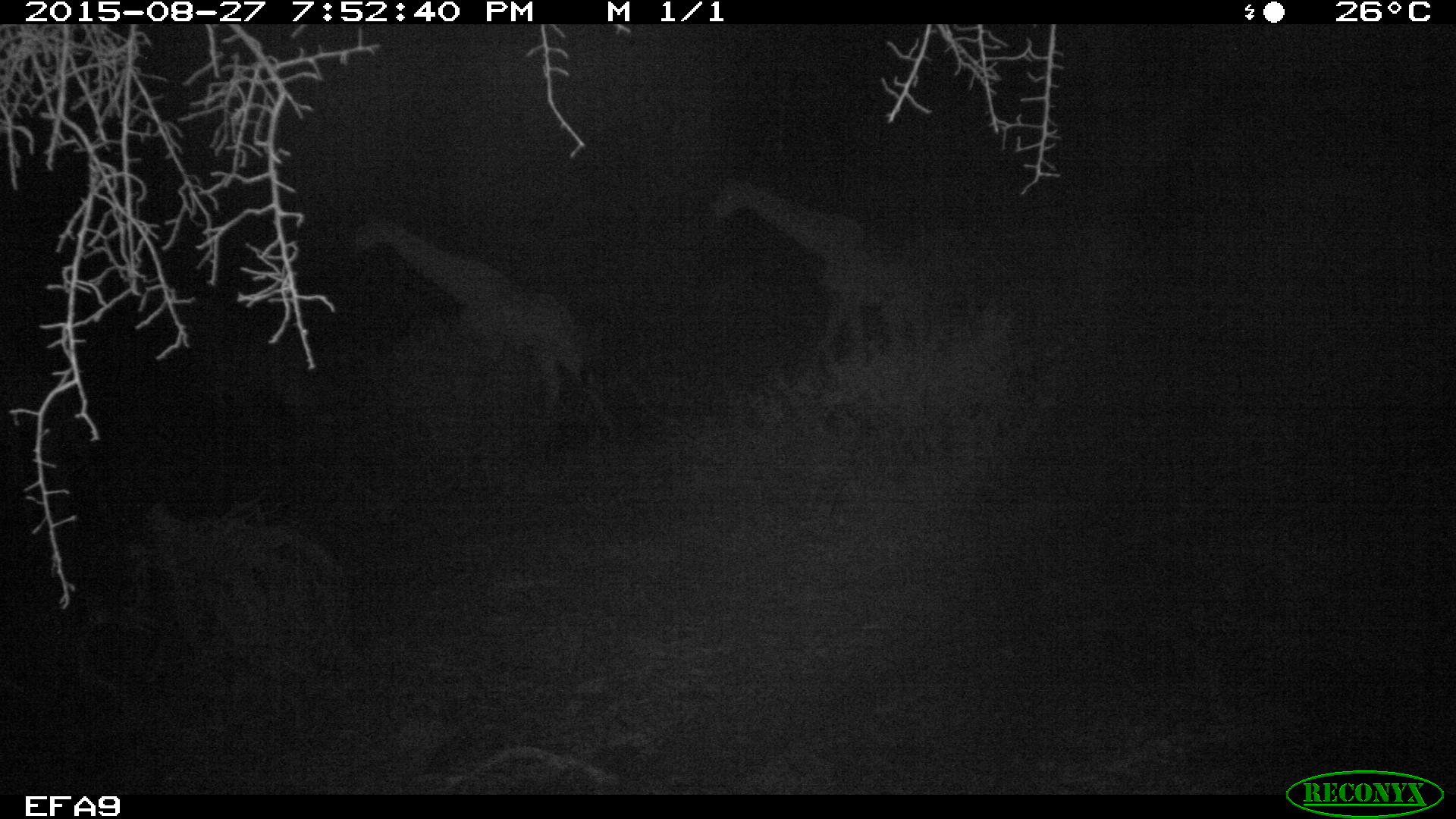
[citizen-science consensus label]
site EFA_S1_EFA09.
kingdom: Animalia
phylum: Chordata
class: Mammalia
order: Artiodactyla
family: Giraffidae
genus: Giraffa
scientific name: Giraffa camelopardalis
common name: giraffe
Giraffe (Giraffa camelopardalis), count 2. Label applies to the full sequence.